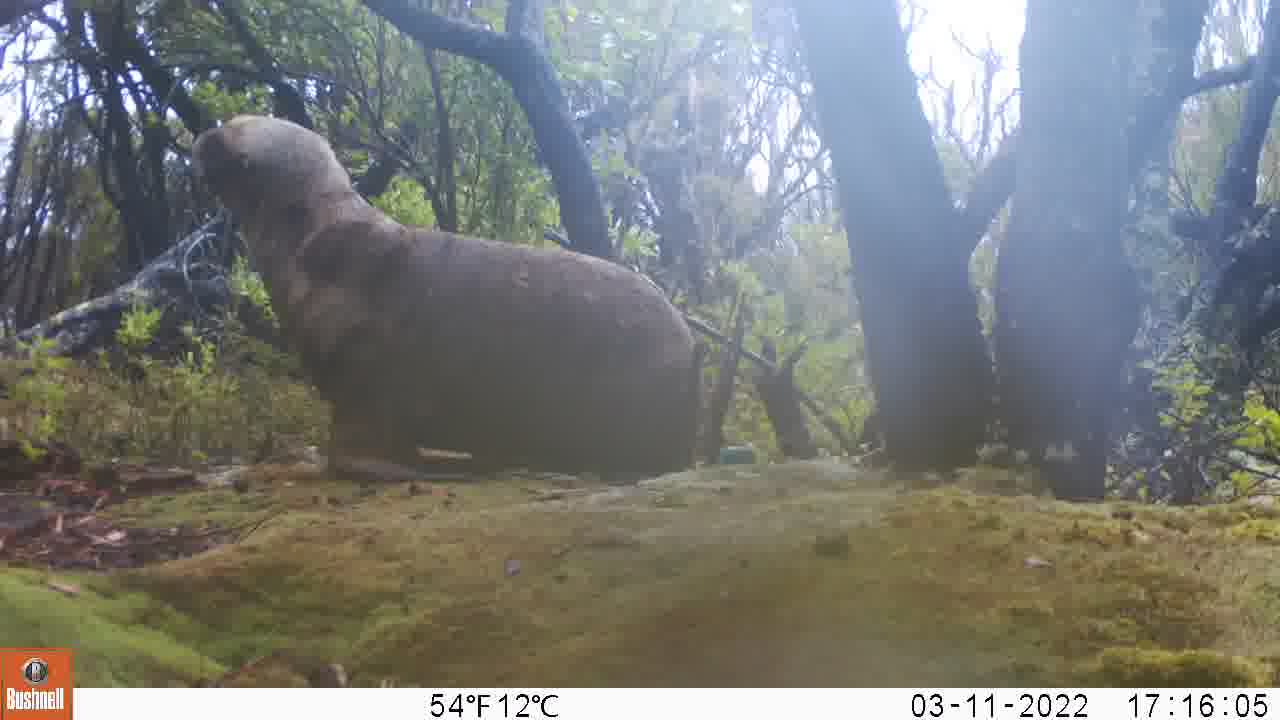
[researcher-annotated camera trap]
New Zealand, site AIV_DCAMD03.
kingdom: Animalia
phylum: Chordata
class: Mammalia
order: Carnivora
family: Otariidae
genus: Phocarctos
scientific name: Phocarctos hookeri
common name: new zealand sea lion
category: sealion